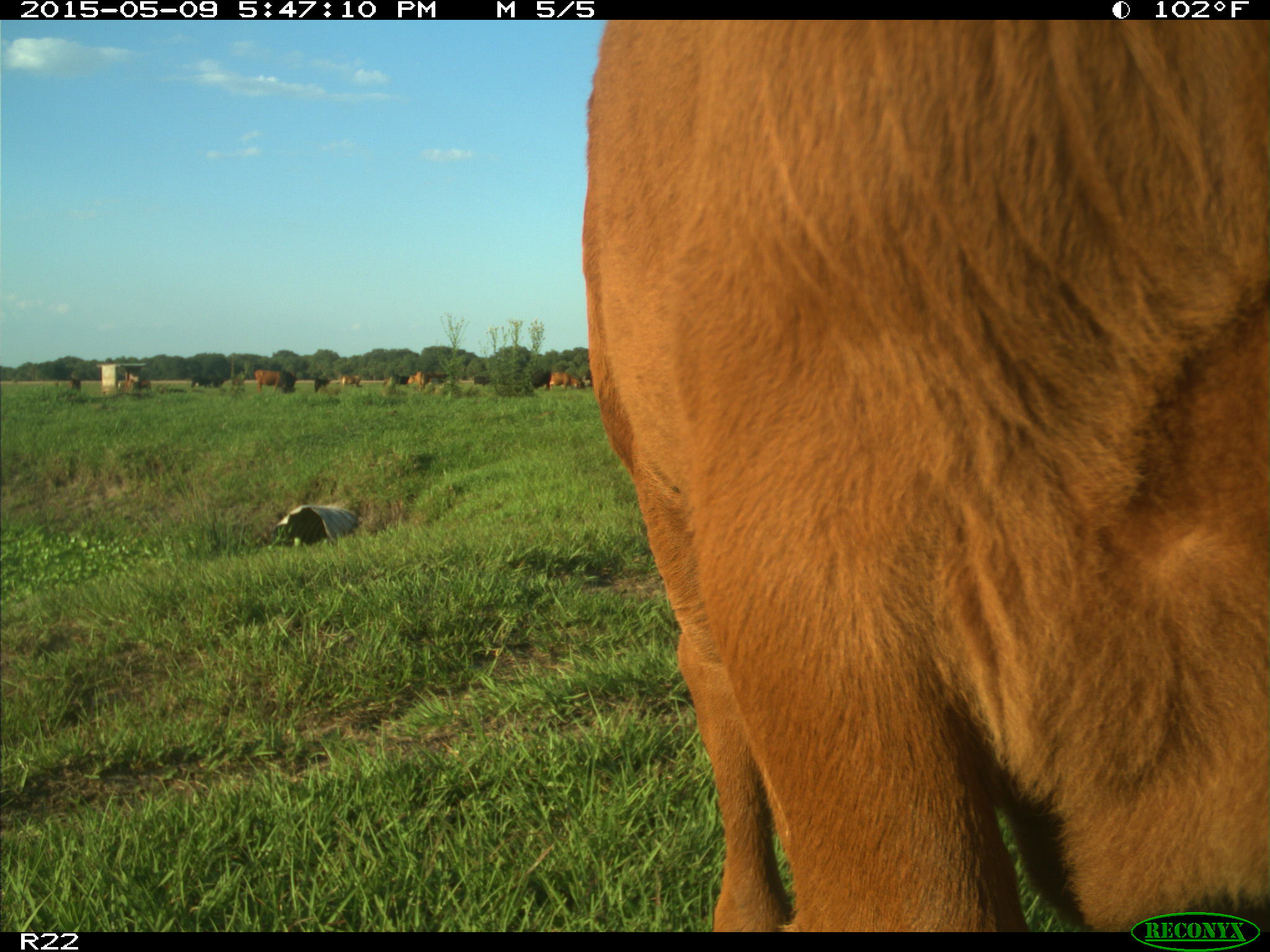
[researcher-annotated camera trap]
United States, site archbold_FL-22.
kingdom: Animalia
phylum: Chordata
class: Mammalia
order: Artiodactyla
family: Bovidae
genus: Bos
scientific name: Bos taurus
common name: domestic cow